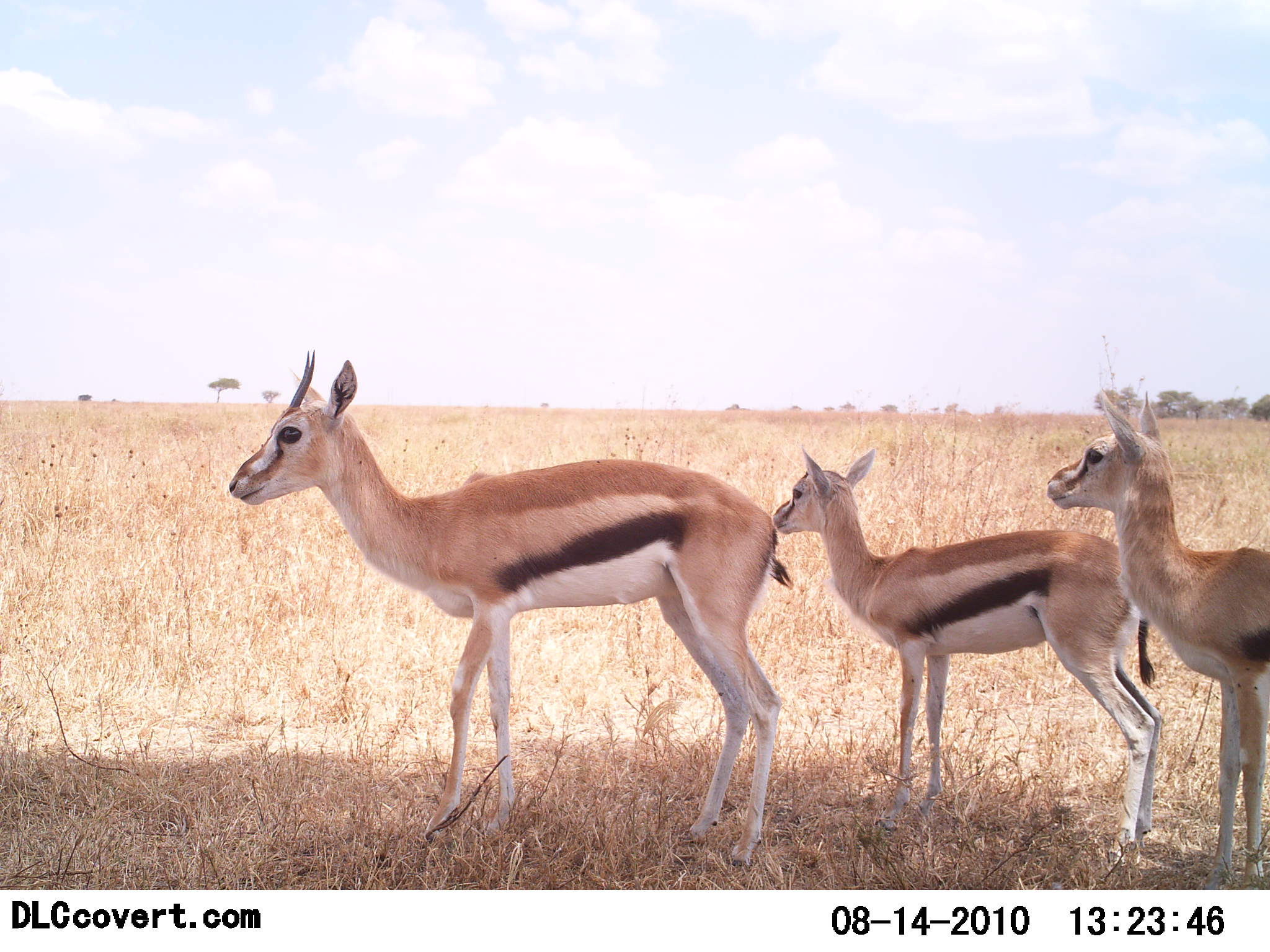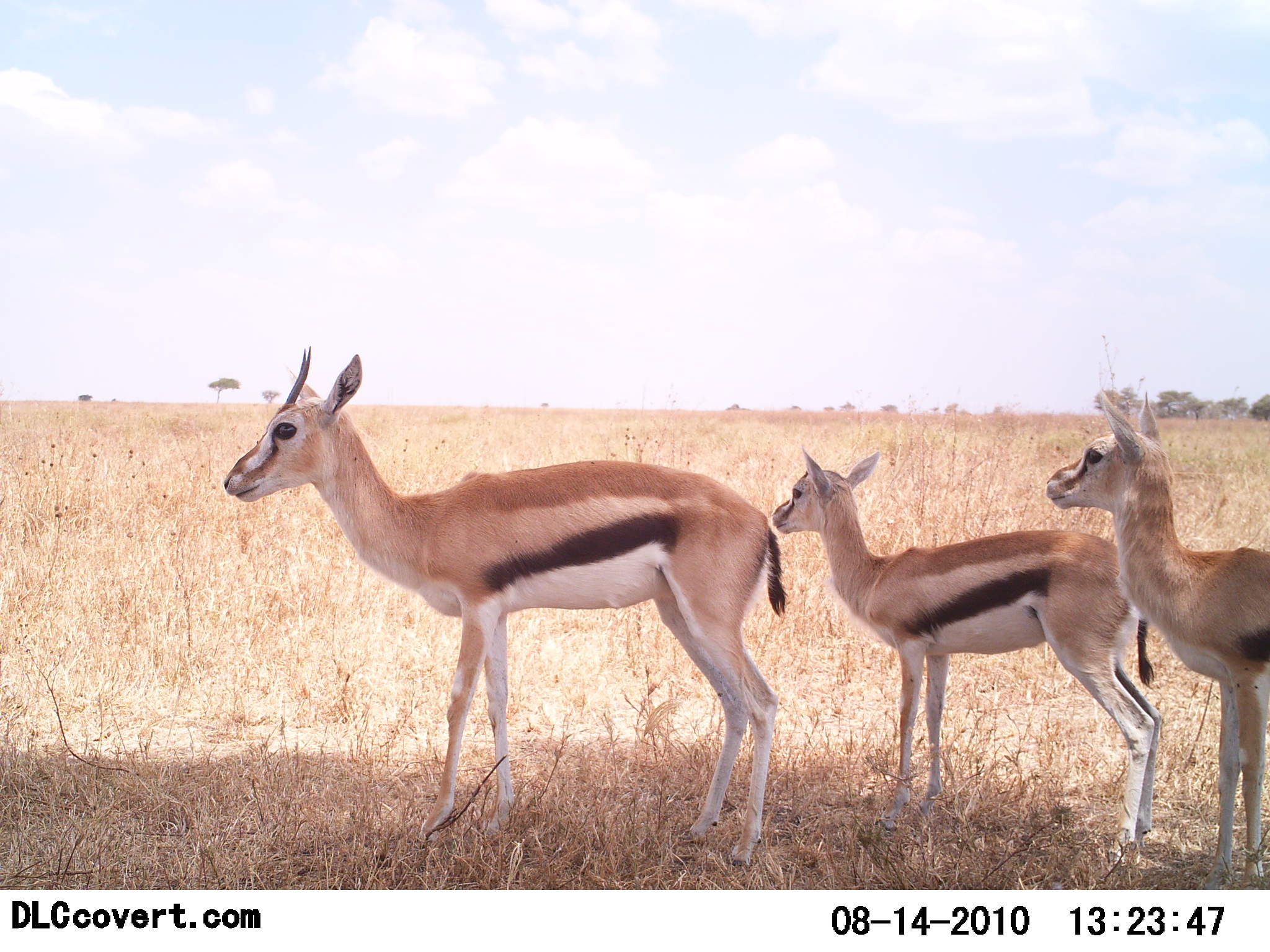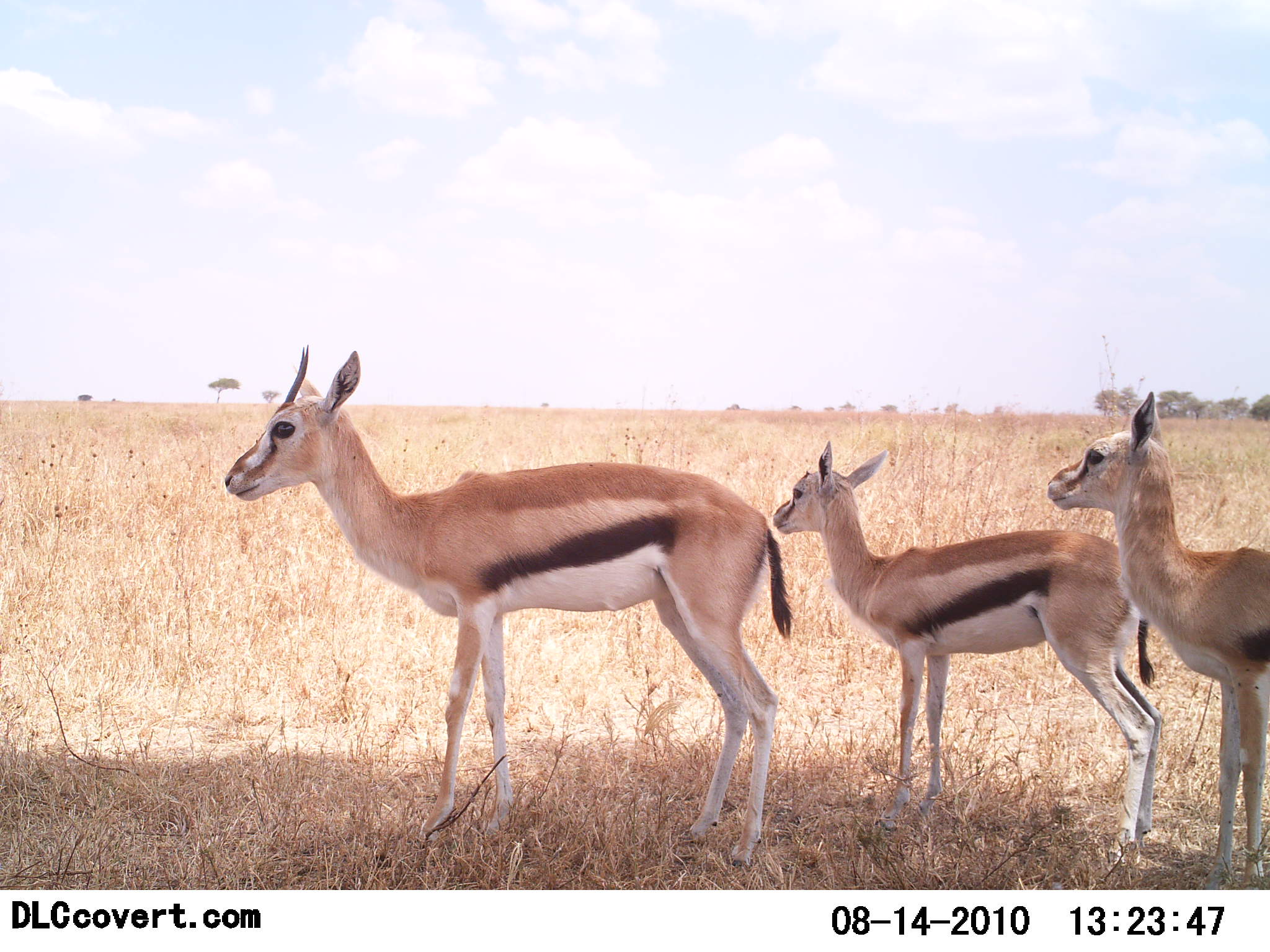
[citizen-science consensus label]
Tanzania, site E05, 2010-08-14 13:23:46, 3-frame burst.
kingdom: Animalia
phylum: Chordata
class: Mammalia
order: Artiodactyla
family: Bovidae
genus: Eudorcas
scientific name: Eudorcas thomsonii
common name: thomson's gazelle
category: gazellethomsons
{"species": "gazellethomsons (thomson's gazelle) (Eudorcas thomsonii)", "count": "3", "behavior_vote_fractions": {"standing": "100%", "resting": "0%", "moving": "0%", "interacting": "0%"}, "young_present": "47%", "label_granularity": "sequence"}